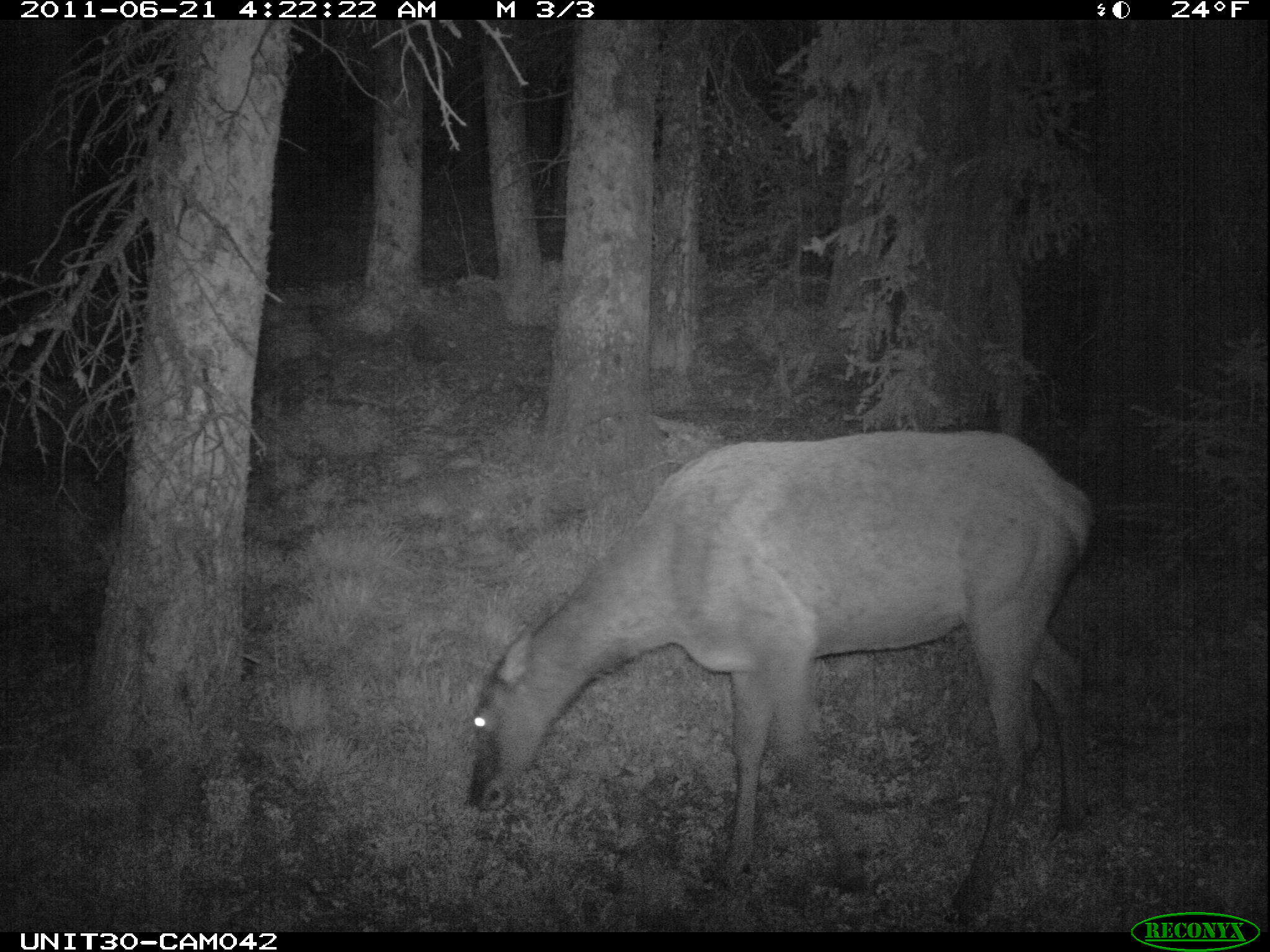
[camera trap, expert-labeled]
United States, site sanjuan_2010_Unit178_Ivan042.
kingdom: Animalia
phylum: Chordata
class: Mammalia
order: Artiodactyla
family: Cervidae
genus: Cervus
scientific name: Cervus elaphus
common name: red deer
Cervus elaphus (red deer).